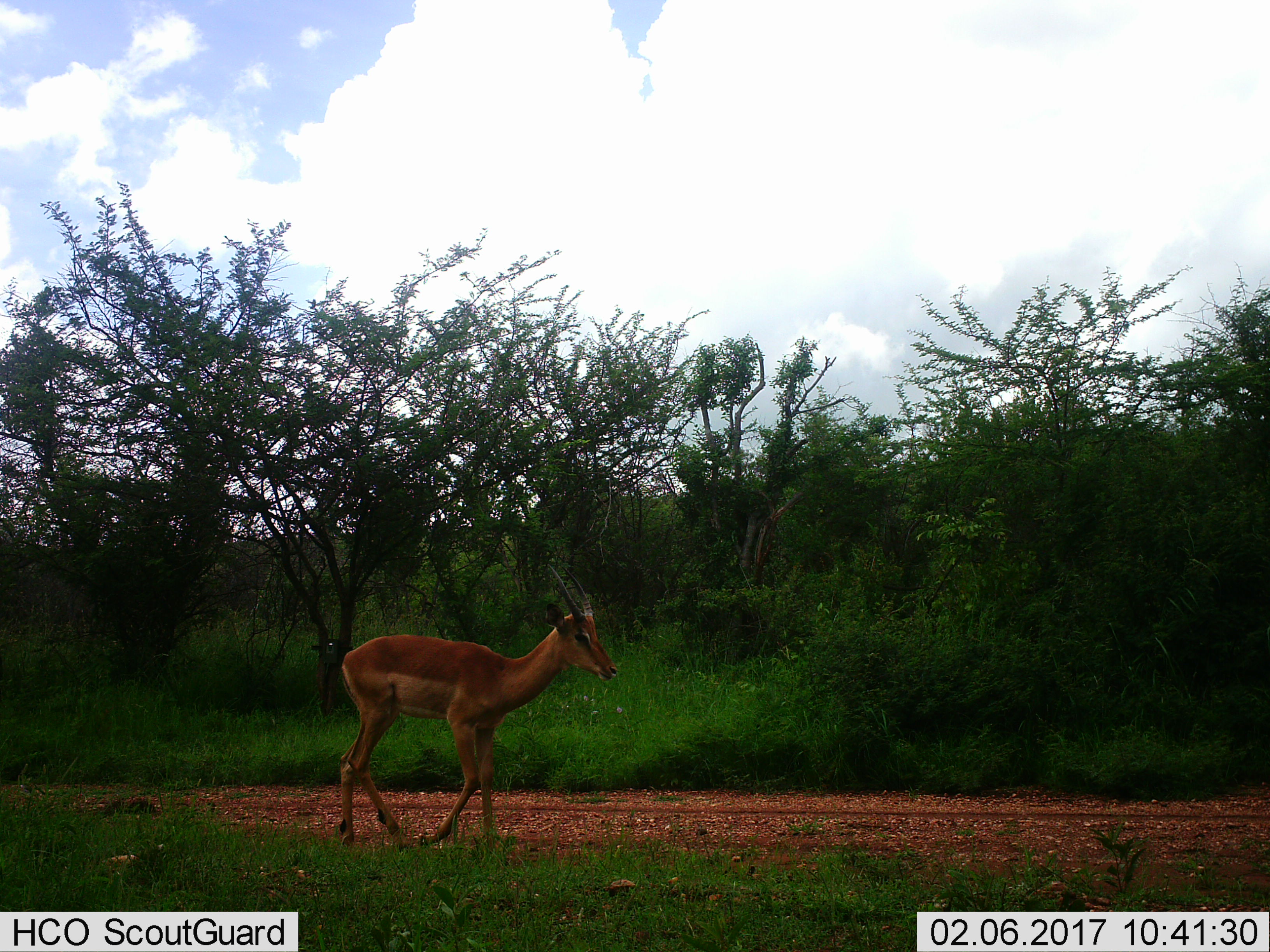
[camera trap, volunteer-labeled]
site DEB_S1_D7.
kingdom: Animalia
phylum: Chordata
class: Mammalia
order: Artiodactyla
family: Bovidae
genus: Aepyceros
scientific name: Aepyceros melampus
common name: impala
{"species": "impala (Aepyceros melampus)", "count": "1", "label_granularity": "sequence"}